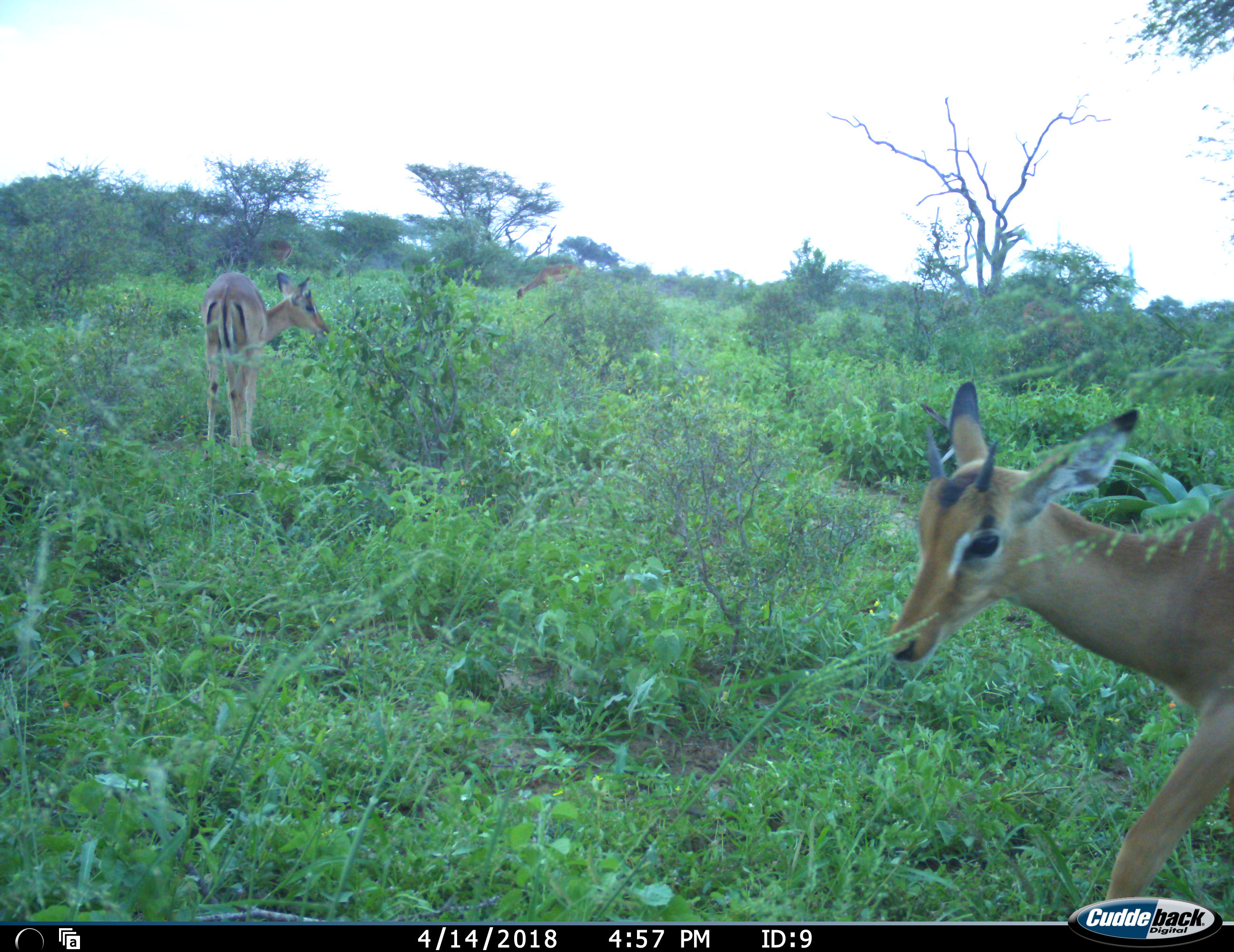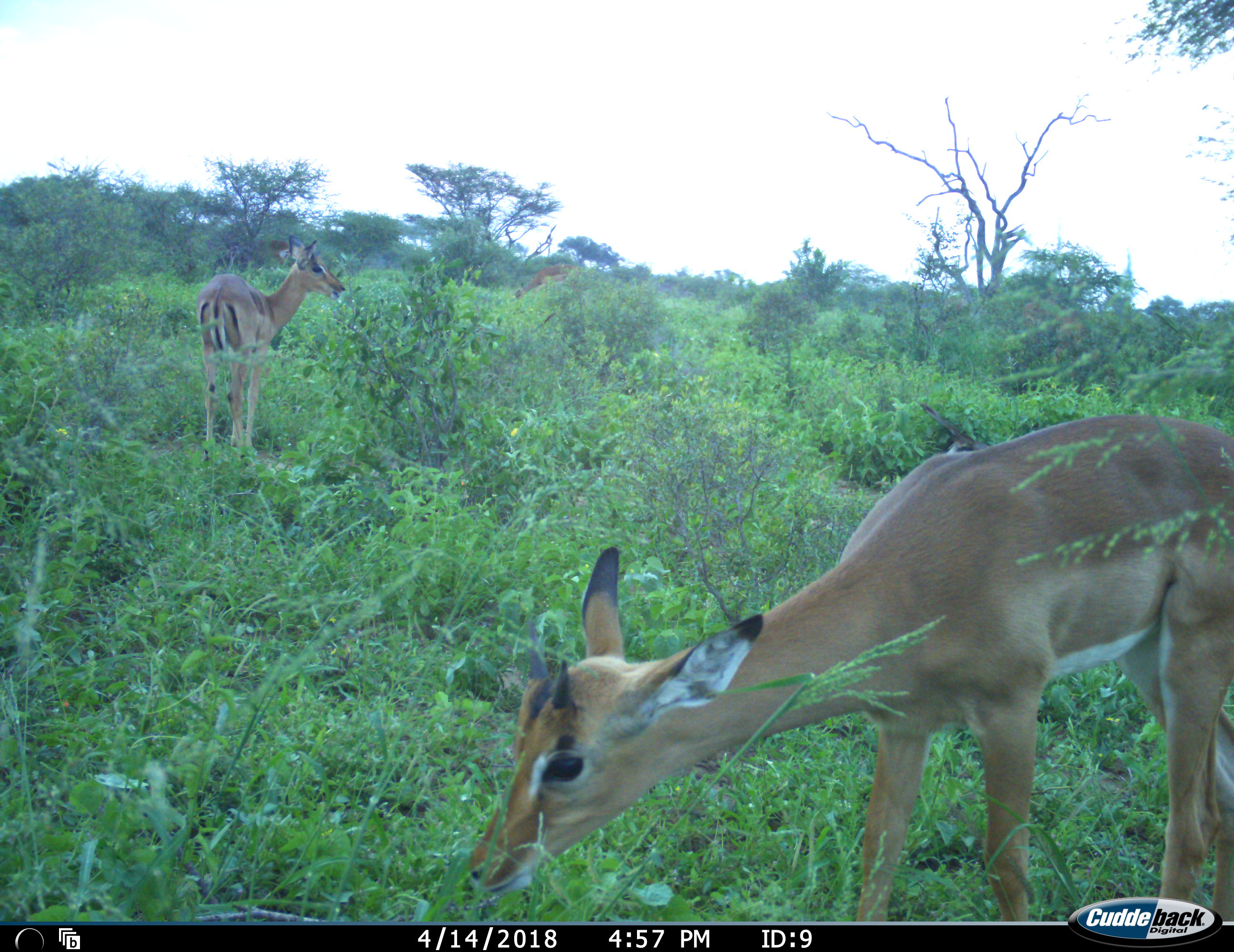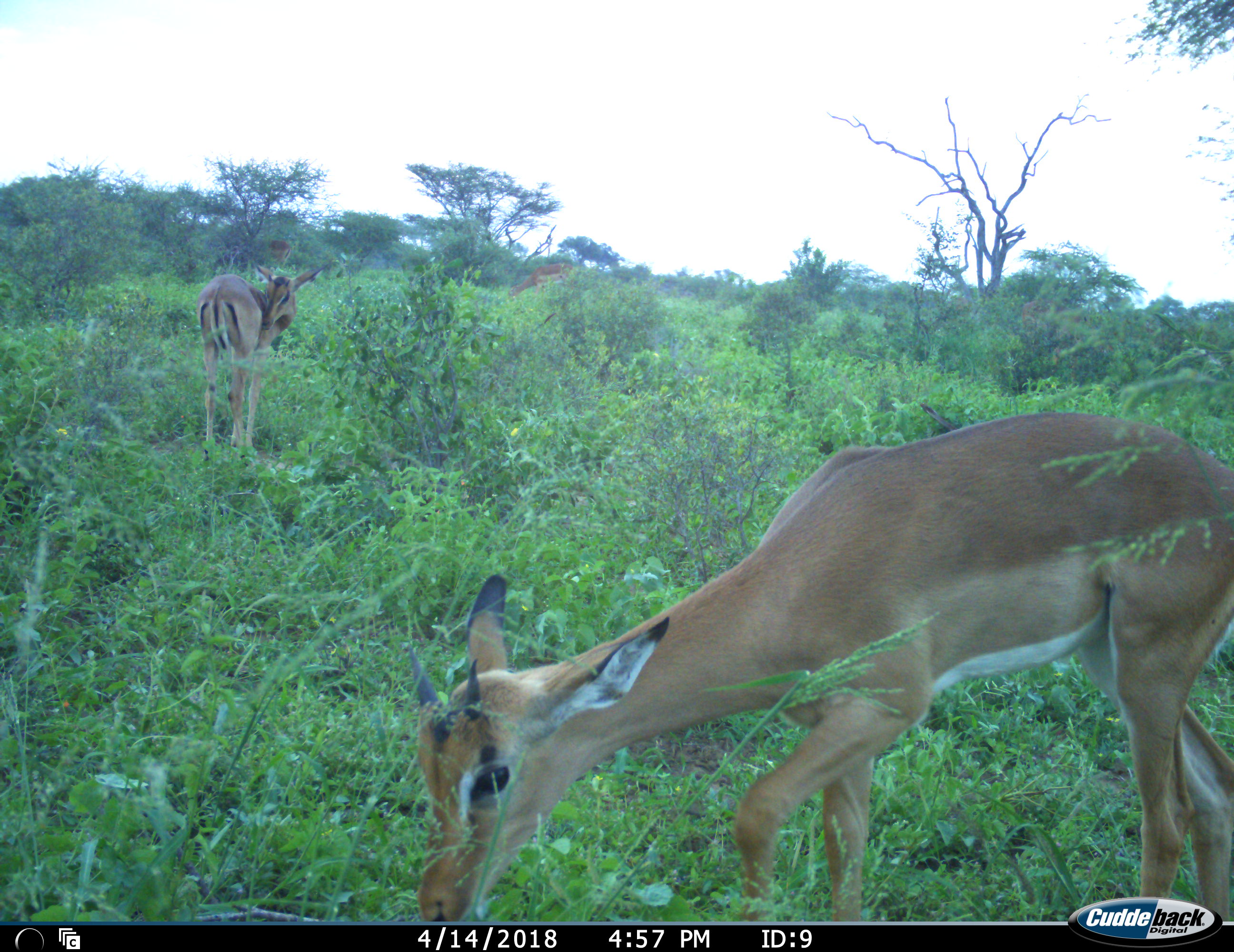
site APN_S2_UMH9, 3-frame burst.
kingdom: Animalia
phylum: Chordata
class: Mammalia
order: Artiodactyla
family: Bovidae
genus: Aepyceros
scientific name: Aepyceros melampus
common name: impala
Impala (Aepyceros melampus), count 3. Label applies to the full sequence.